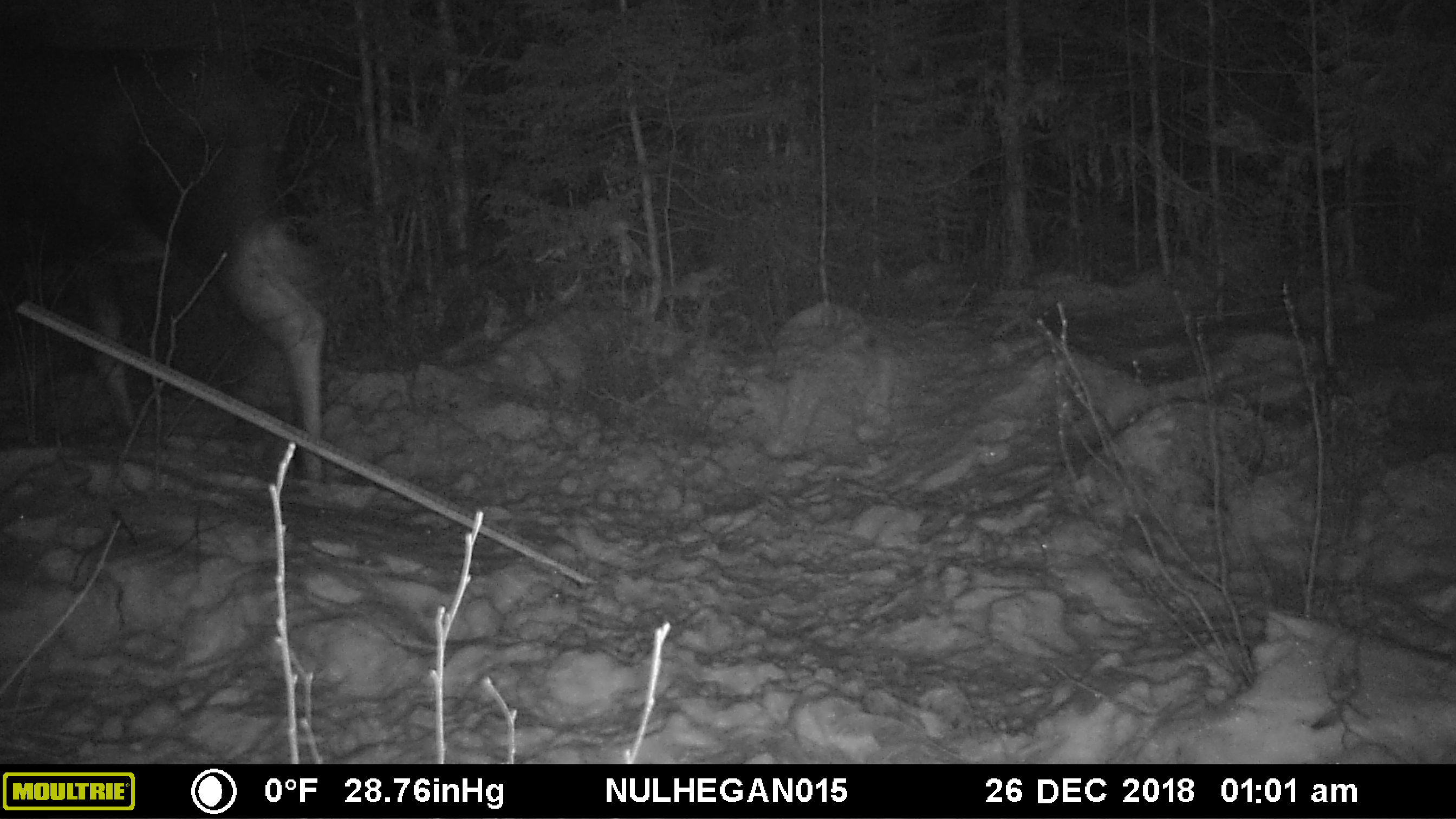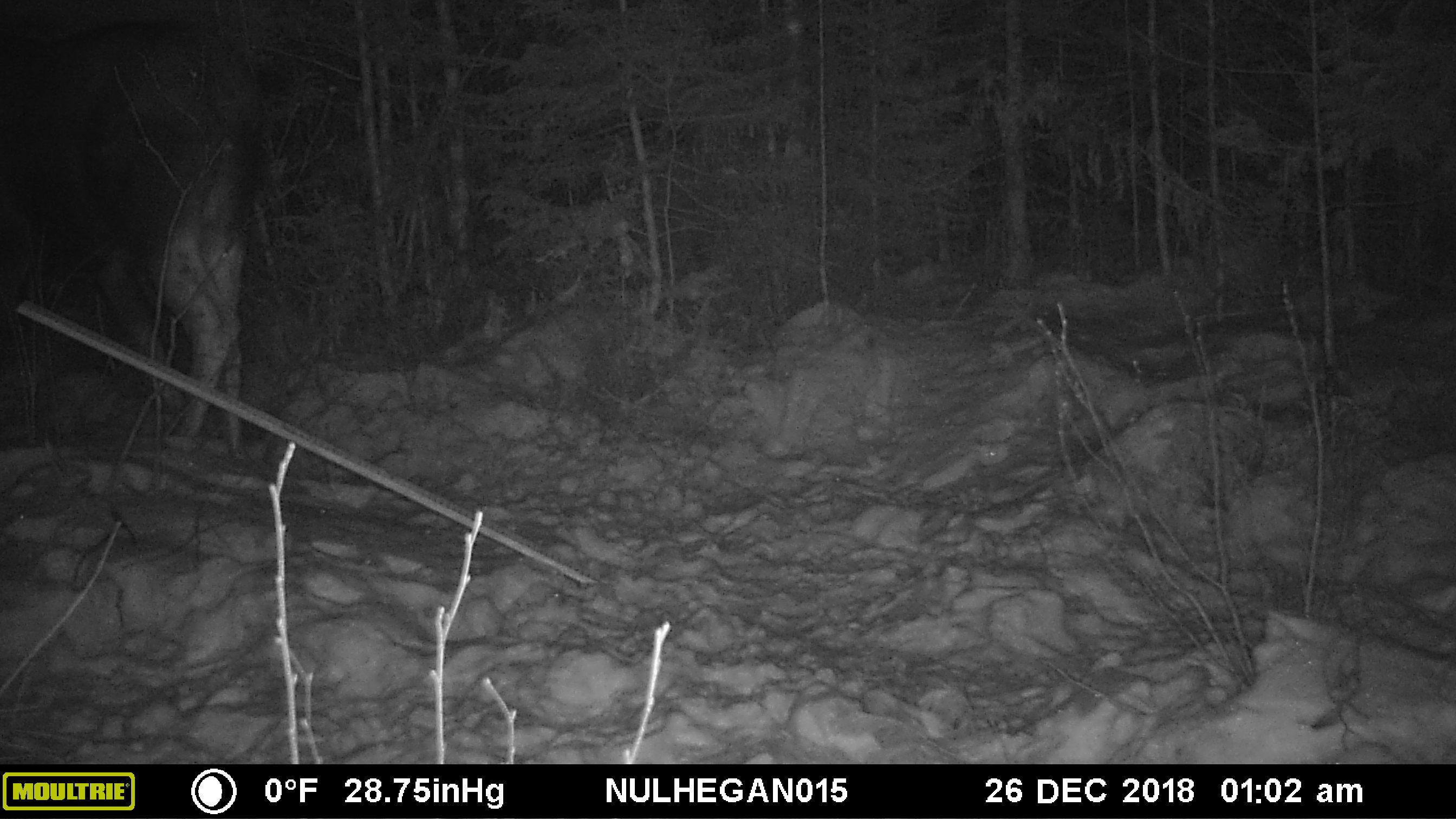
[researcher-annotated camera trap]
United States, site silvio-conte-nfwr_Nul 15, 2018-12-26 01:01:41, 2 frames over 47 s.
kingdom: Animalia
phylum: Chordata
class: Mammalia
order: Artiodactyla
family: Cervidae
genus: Alces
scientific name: Alces alces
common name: moose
Moose (Alces alces).